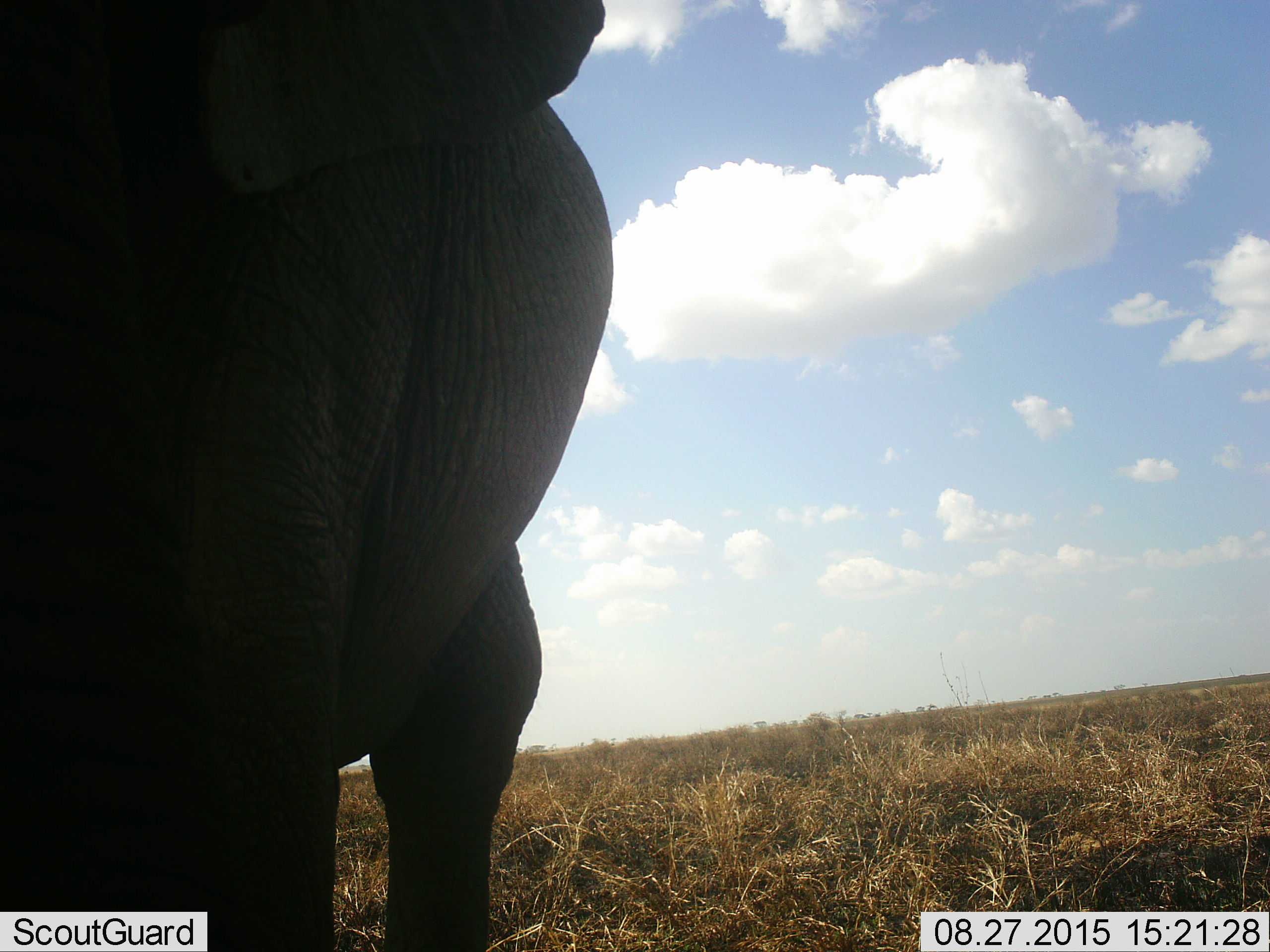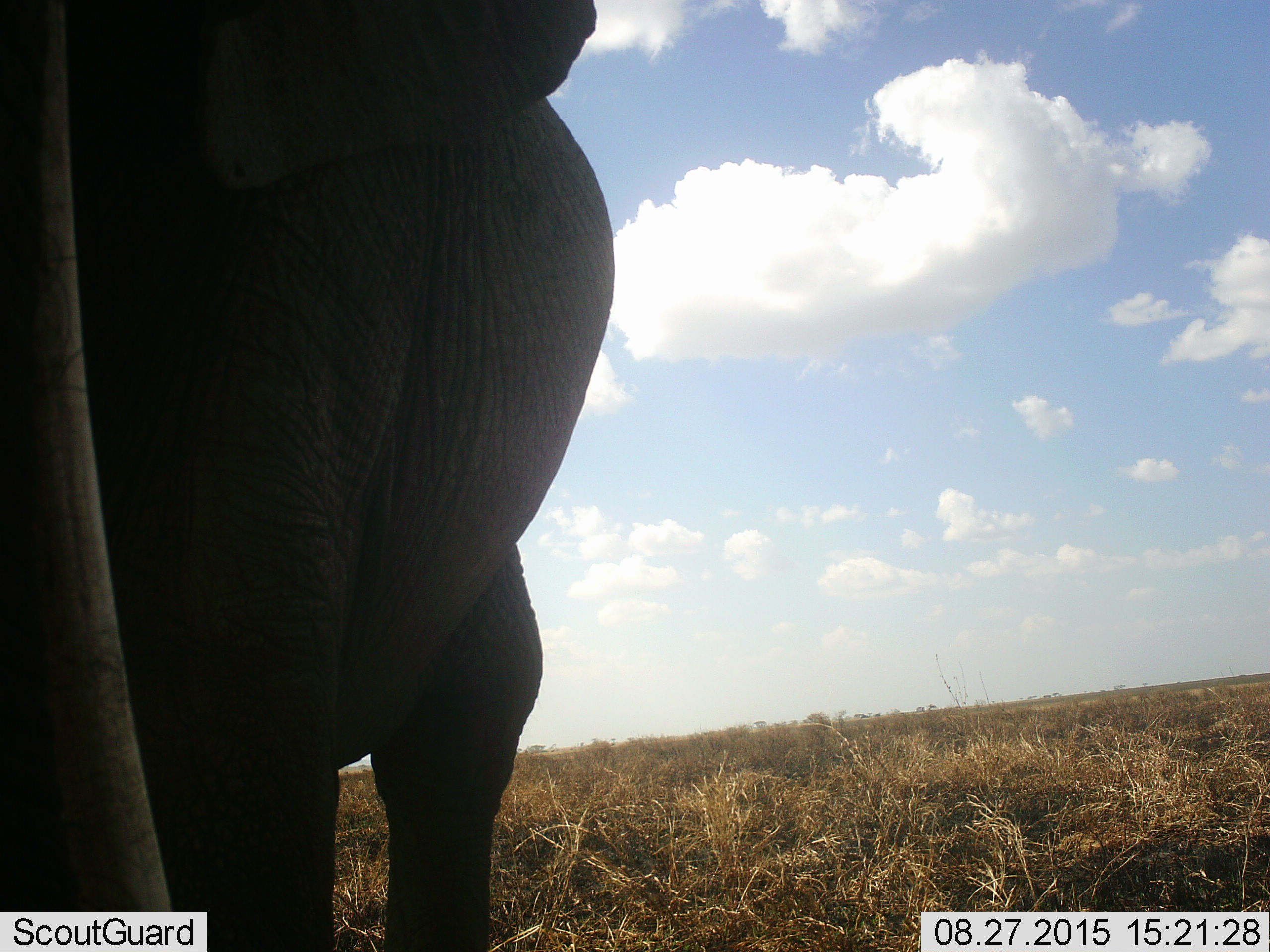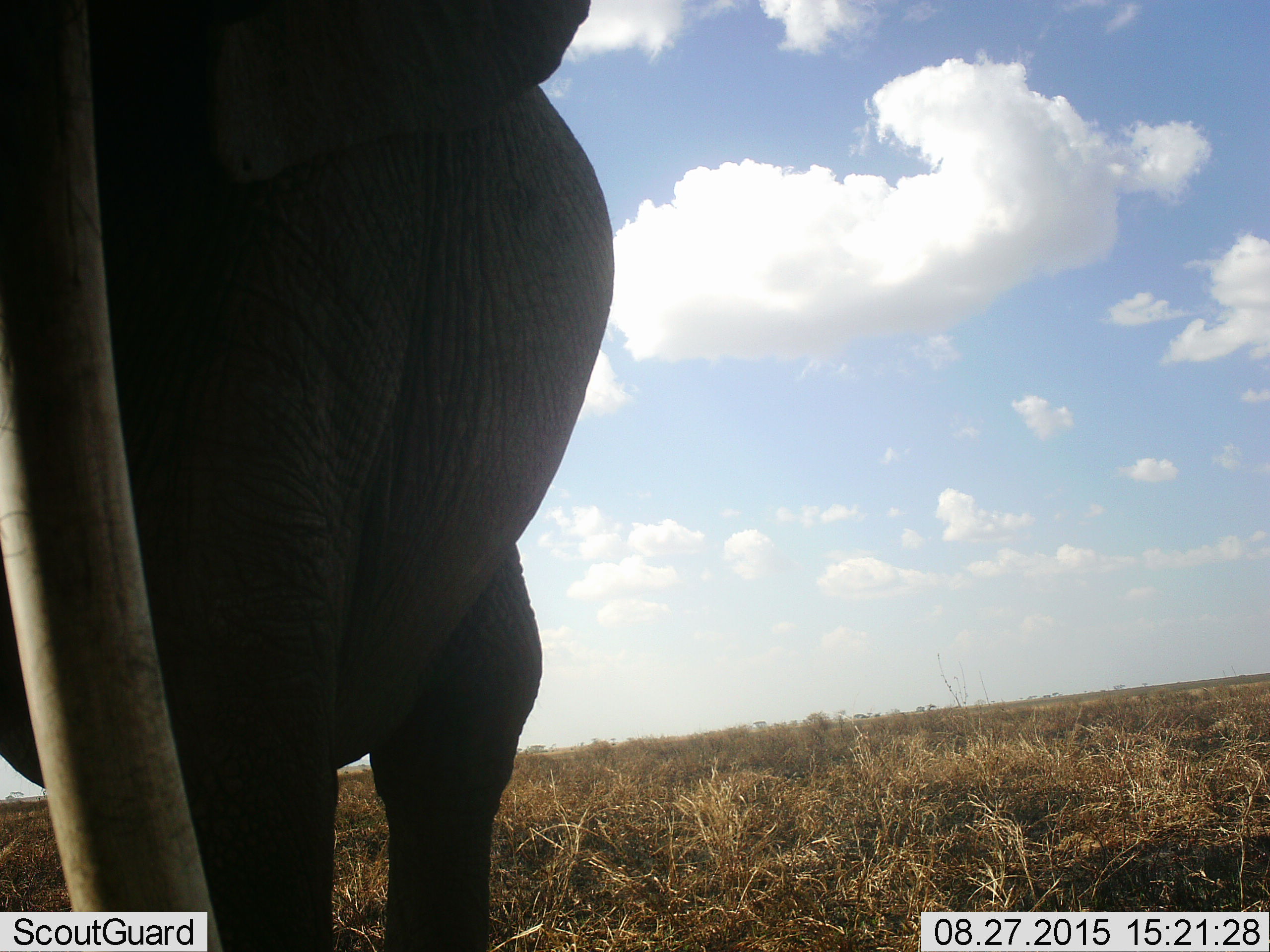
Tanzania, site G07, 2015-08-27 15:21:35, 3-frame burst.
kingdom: Animalia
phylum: Chordata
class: Mammalia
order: Proboscidea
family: Elephantidae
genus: Loxodonta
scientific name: Loxodonta africana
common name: african bush elephant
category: elephant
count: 1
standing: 70%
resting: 0%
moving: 40%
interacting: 10%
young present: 0%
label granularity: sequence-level